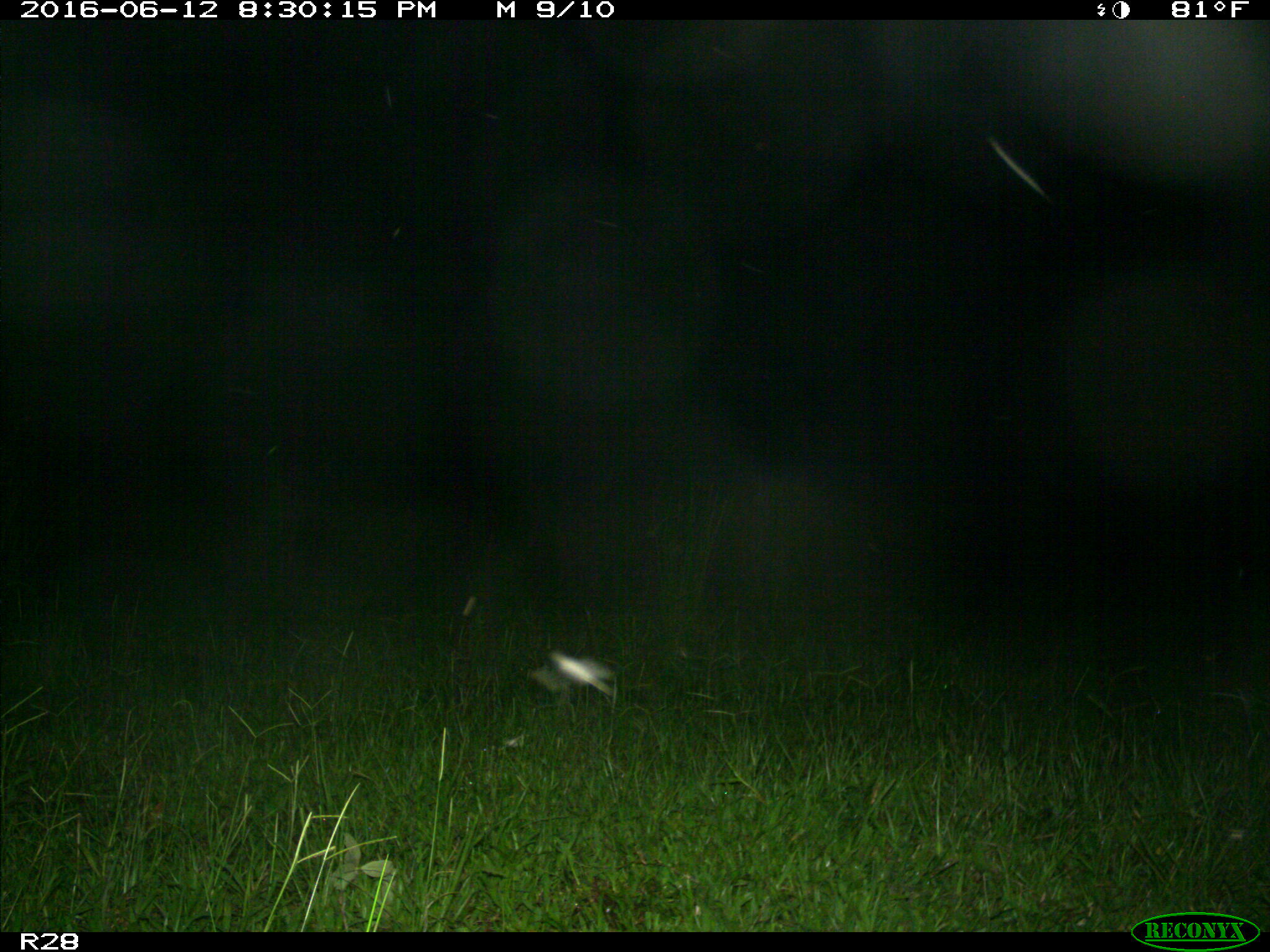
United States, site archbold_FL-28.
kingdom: Animalia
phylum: Chordata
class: Mammalia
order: Artiodactyla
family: Bovidae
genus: Bos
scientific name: Bos taurus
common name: domestic cow